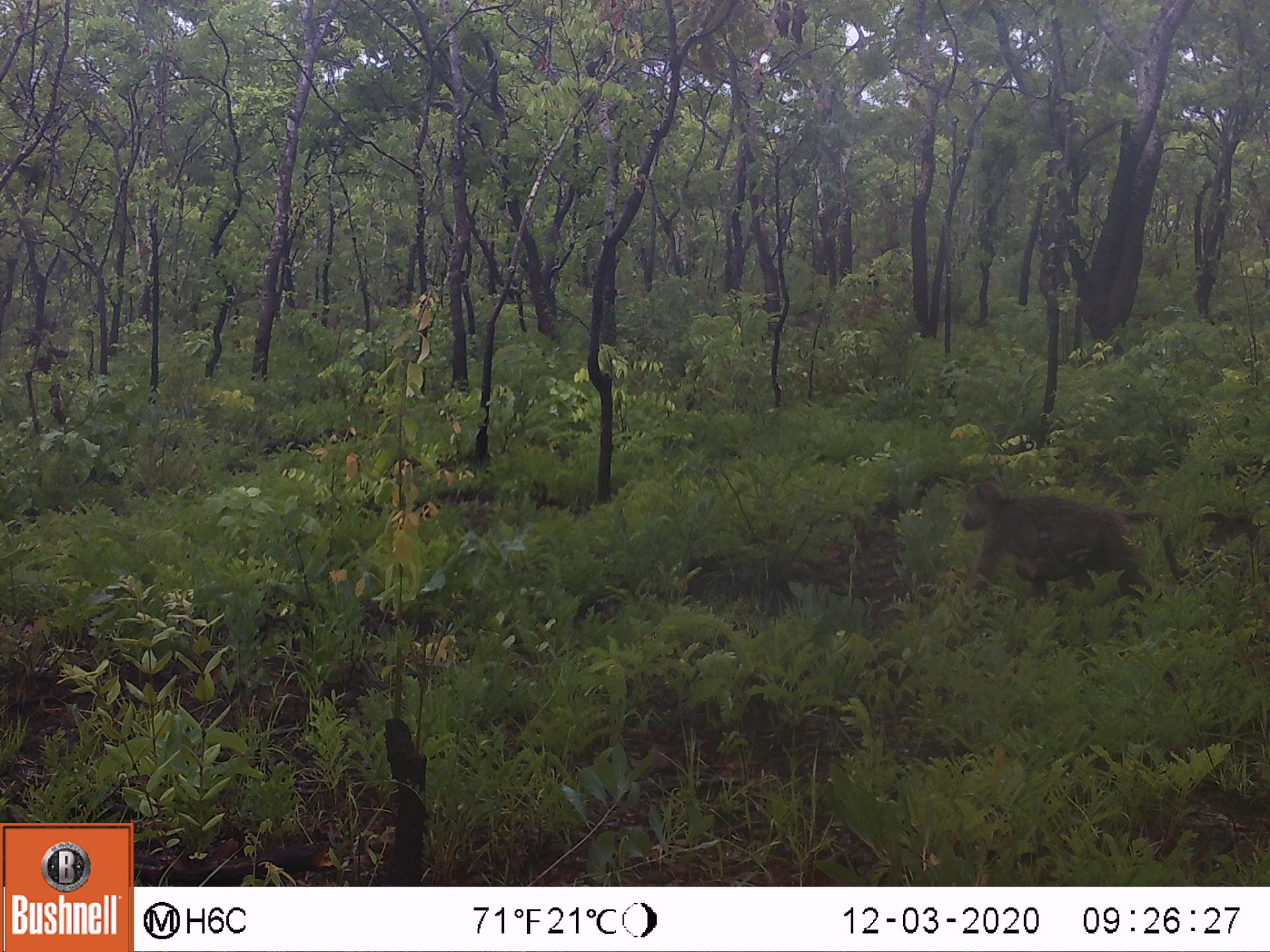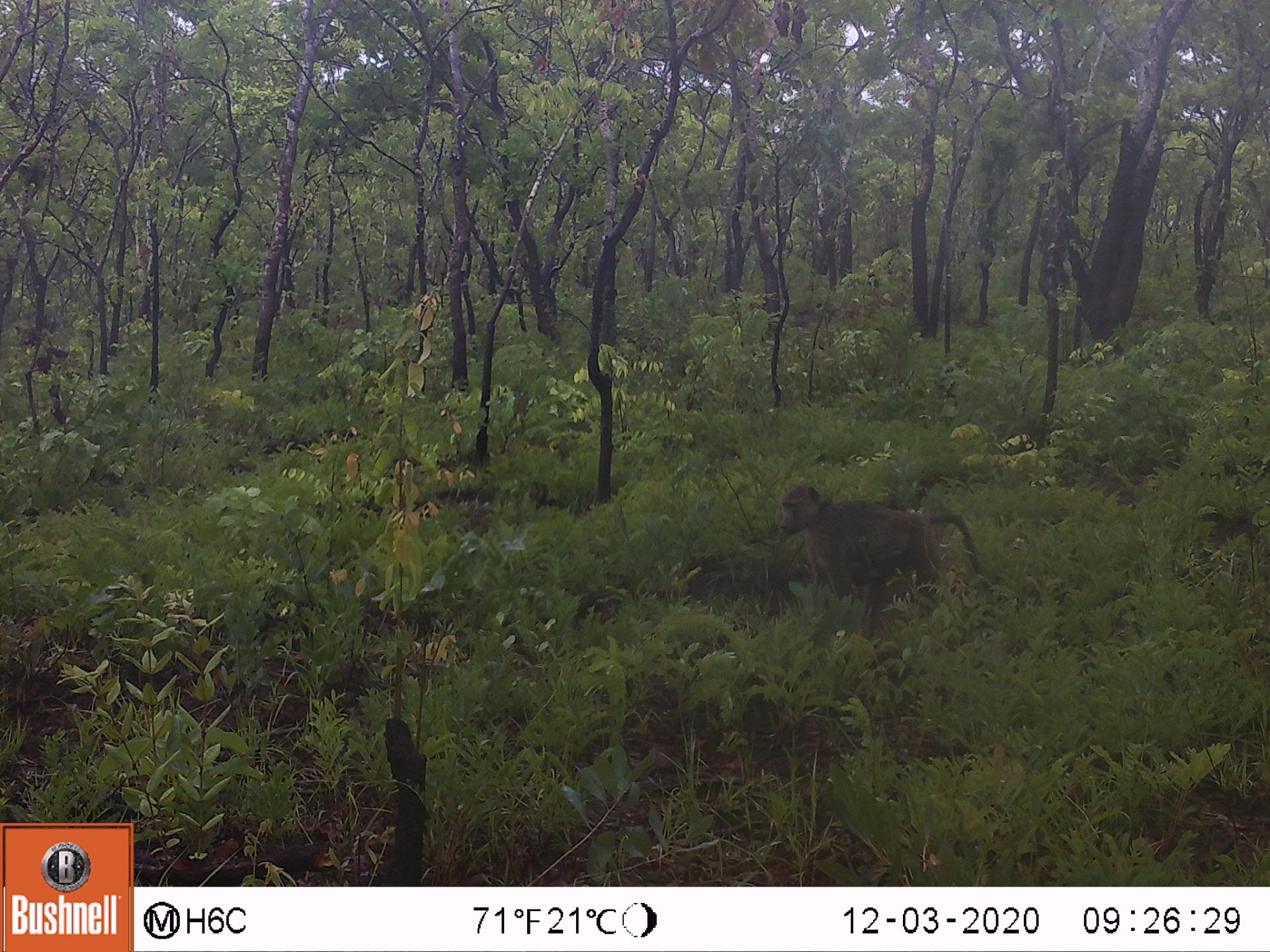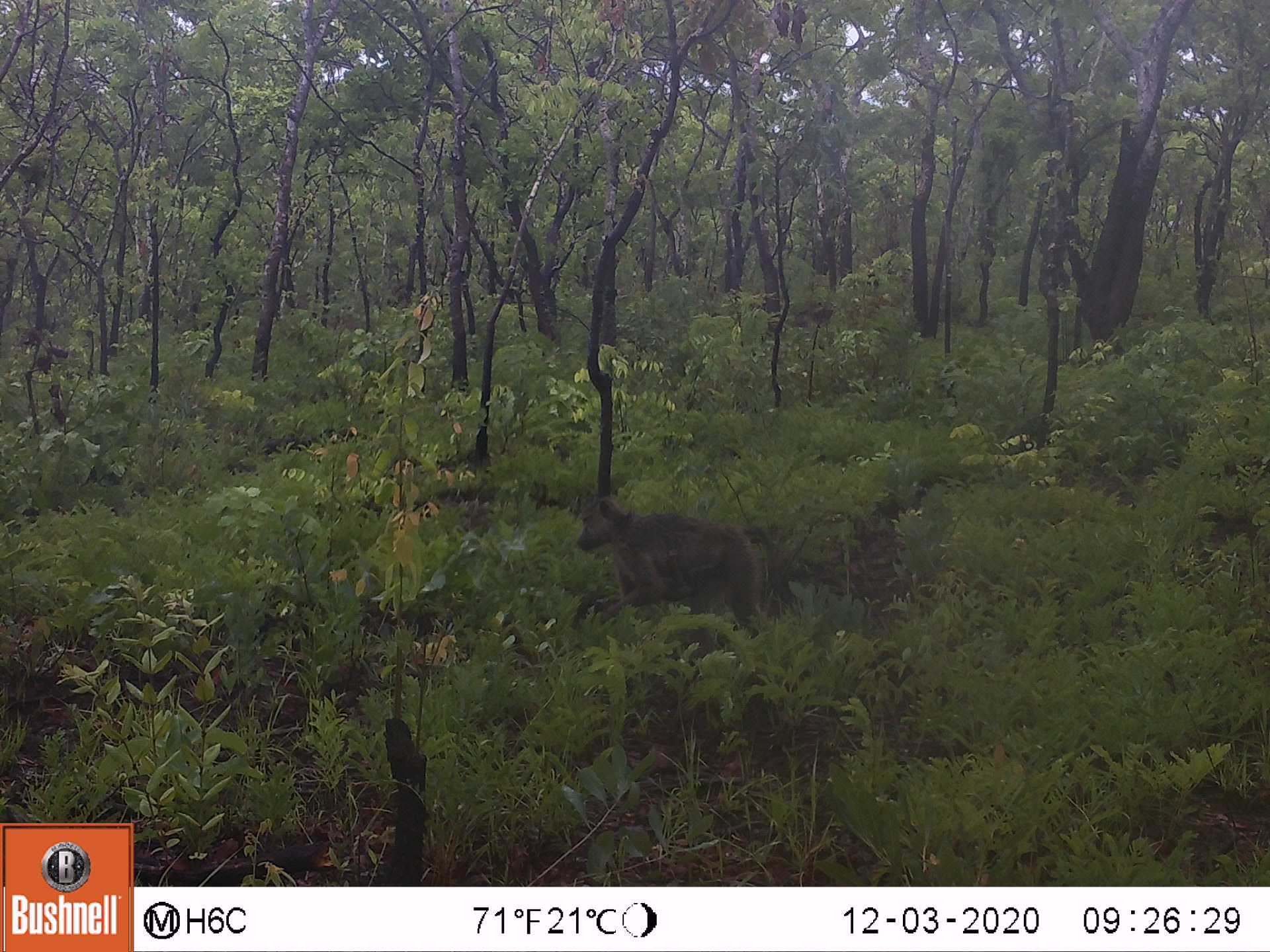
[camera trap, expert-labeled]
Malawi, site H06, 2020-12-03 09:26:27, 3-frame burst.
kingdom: Animalia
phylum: Chordata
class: Mammalia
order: Primates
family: Cercopithecidae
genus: Papio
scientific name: Papio cynocephalus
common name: yellow baboon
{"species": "yellow baboon (Papio cynocephalus)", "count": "1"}